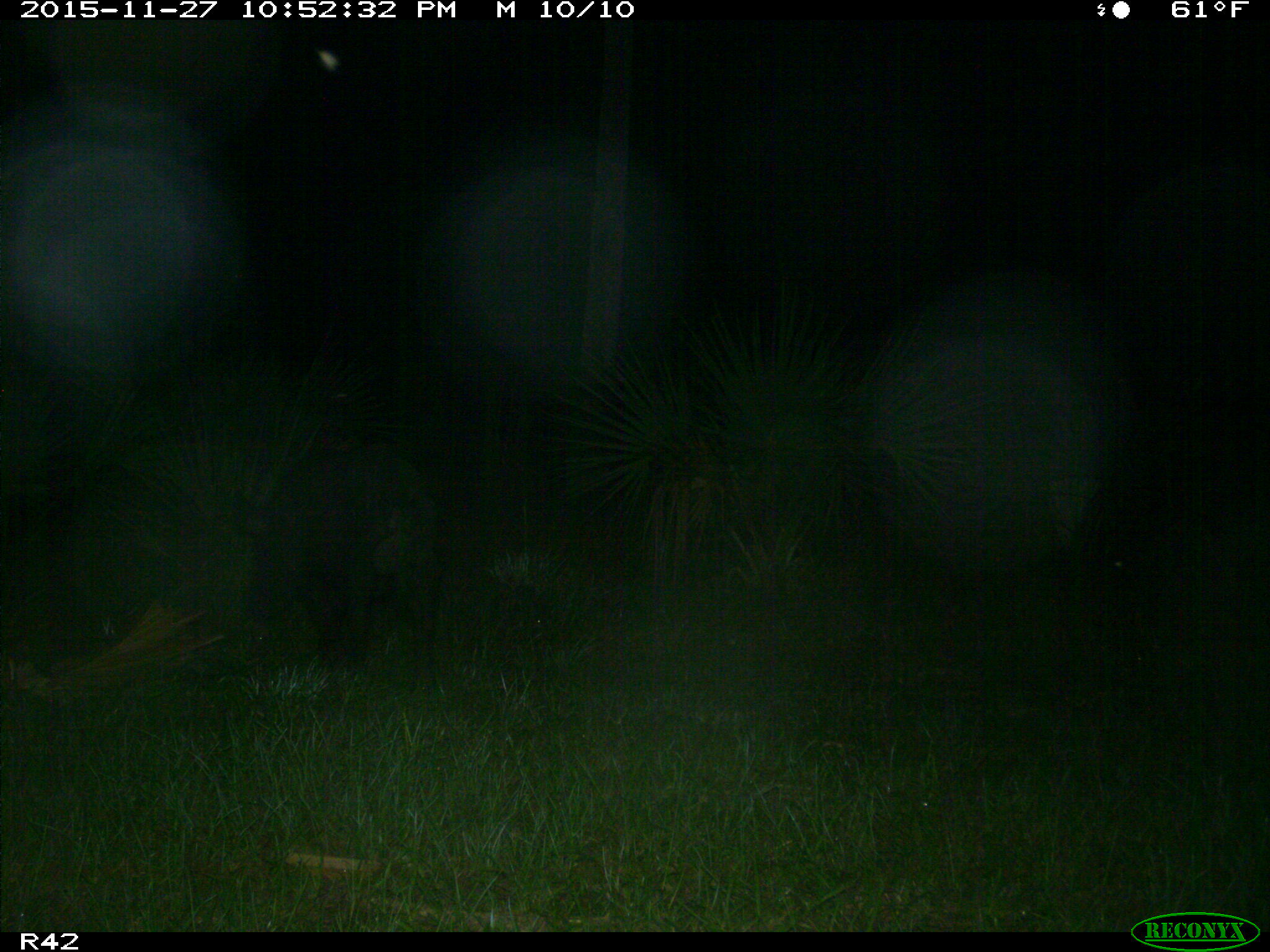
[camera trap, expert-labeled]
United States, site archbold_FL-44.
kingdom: Animalia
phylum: Chordata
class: Mammalia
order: Artiodactyla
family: Suidae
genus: Sus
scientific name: Sus scrofa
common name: wild boar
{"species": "Sus scrofa (wild boar)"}